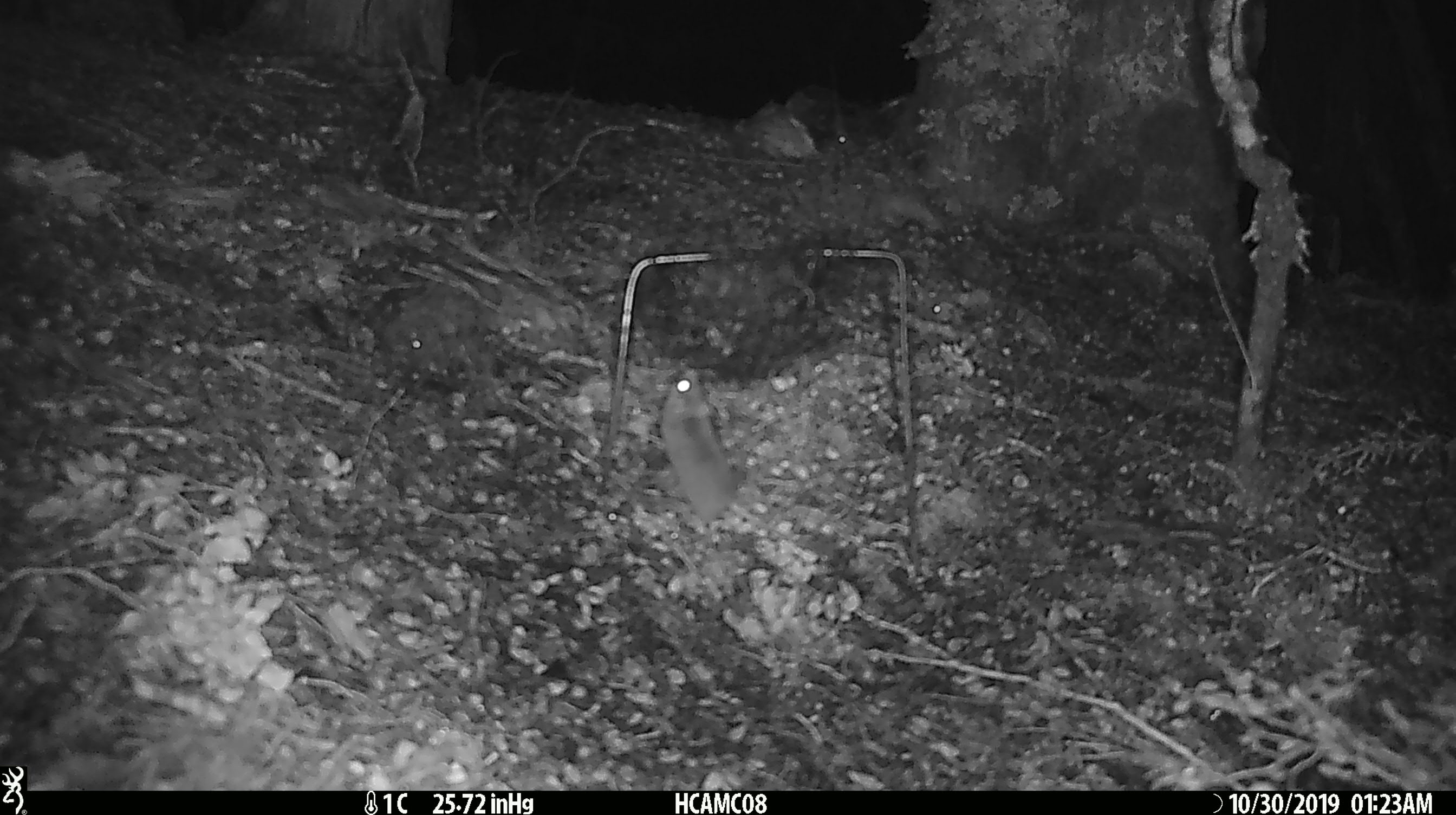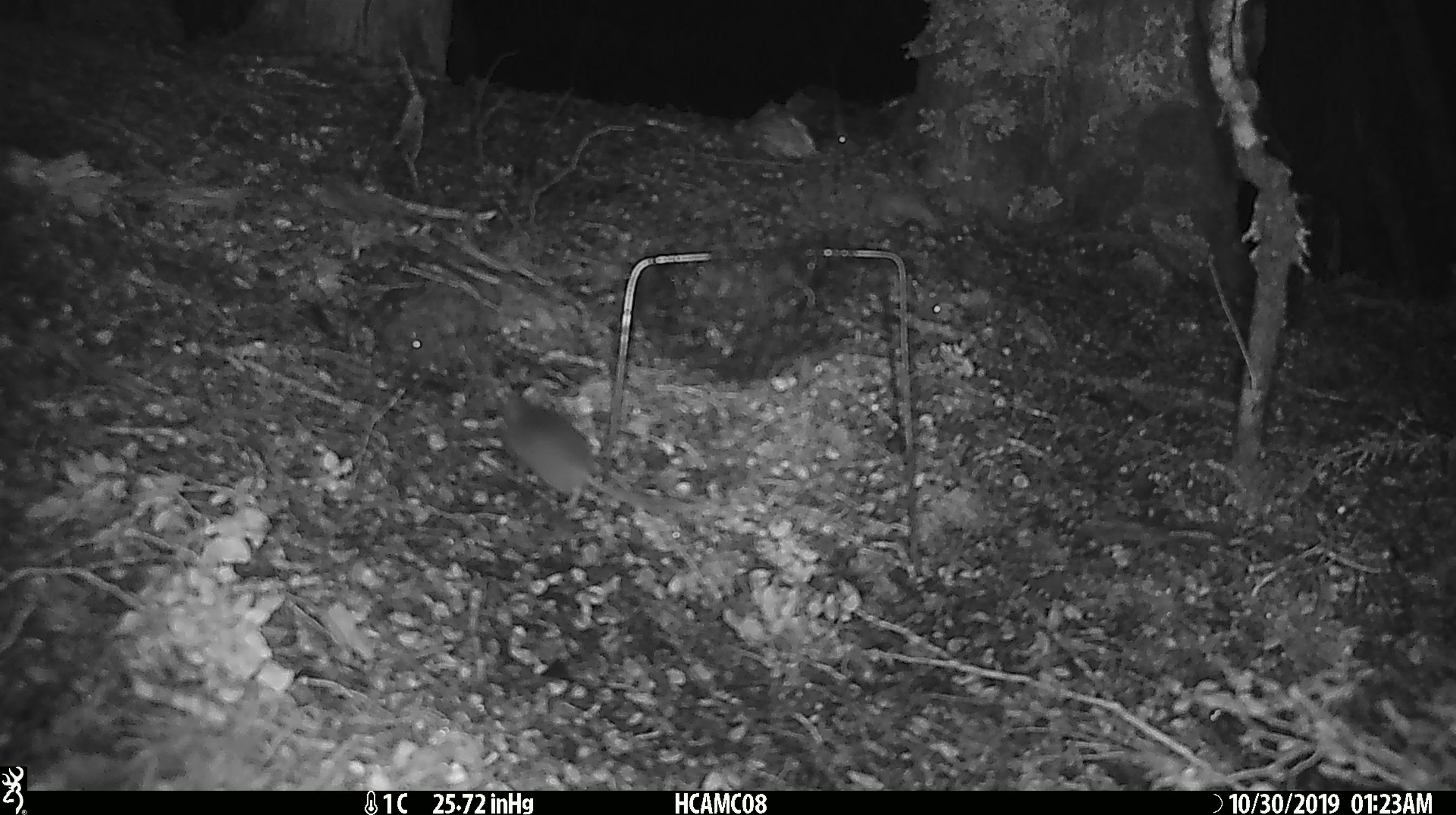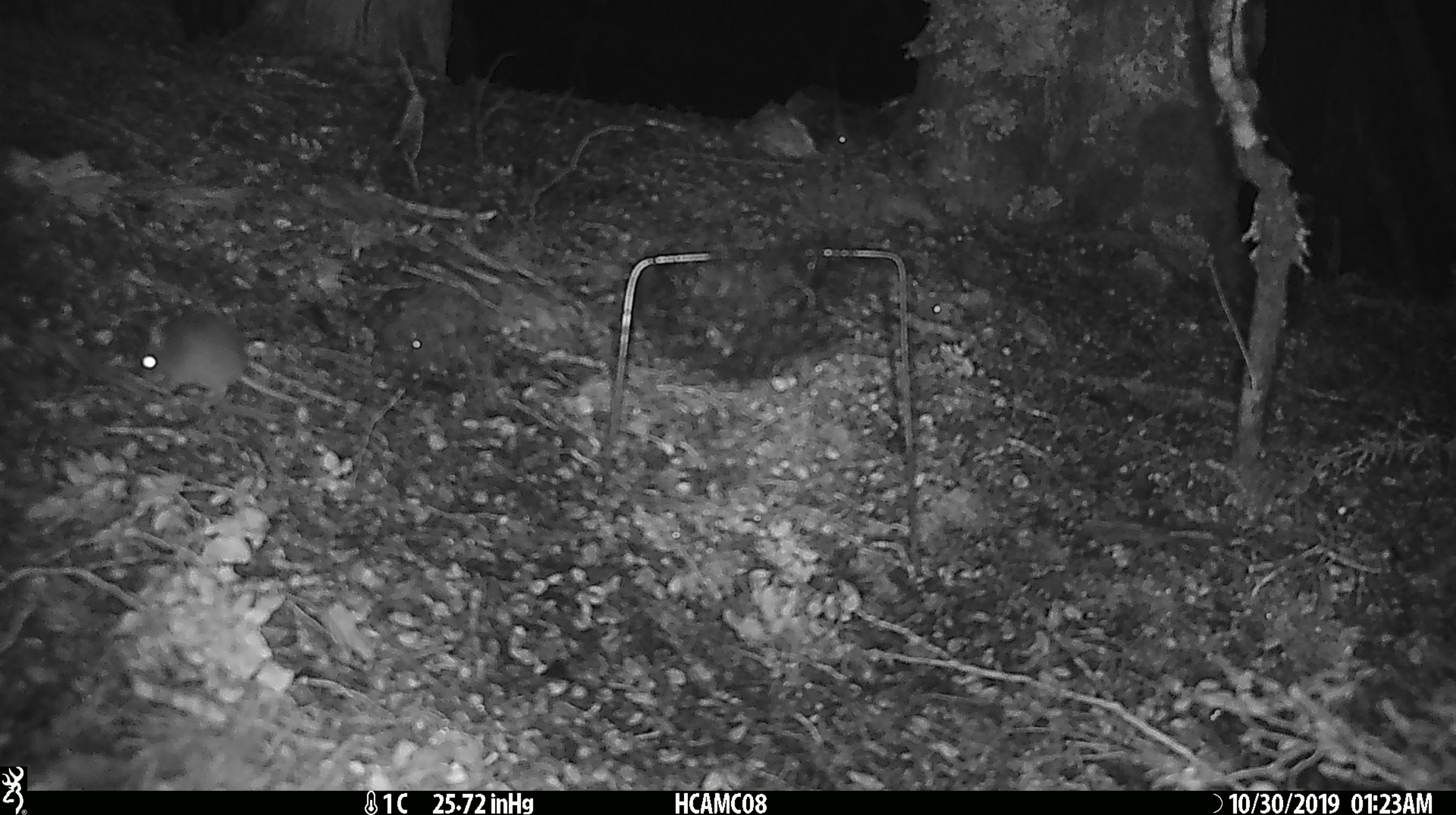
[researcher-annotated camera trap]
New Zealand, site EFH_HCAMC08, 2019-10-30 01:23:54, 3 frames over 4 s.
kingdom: Animalia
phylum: Chordata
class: Mammalia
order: Rodentia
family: Muridae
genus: Mus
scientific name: Mus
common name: mouse